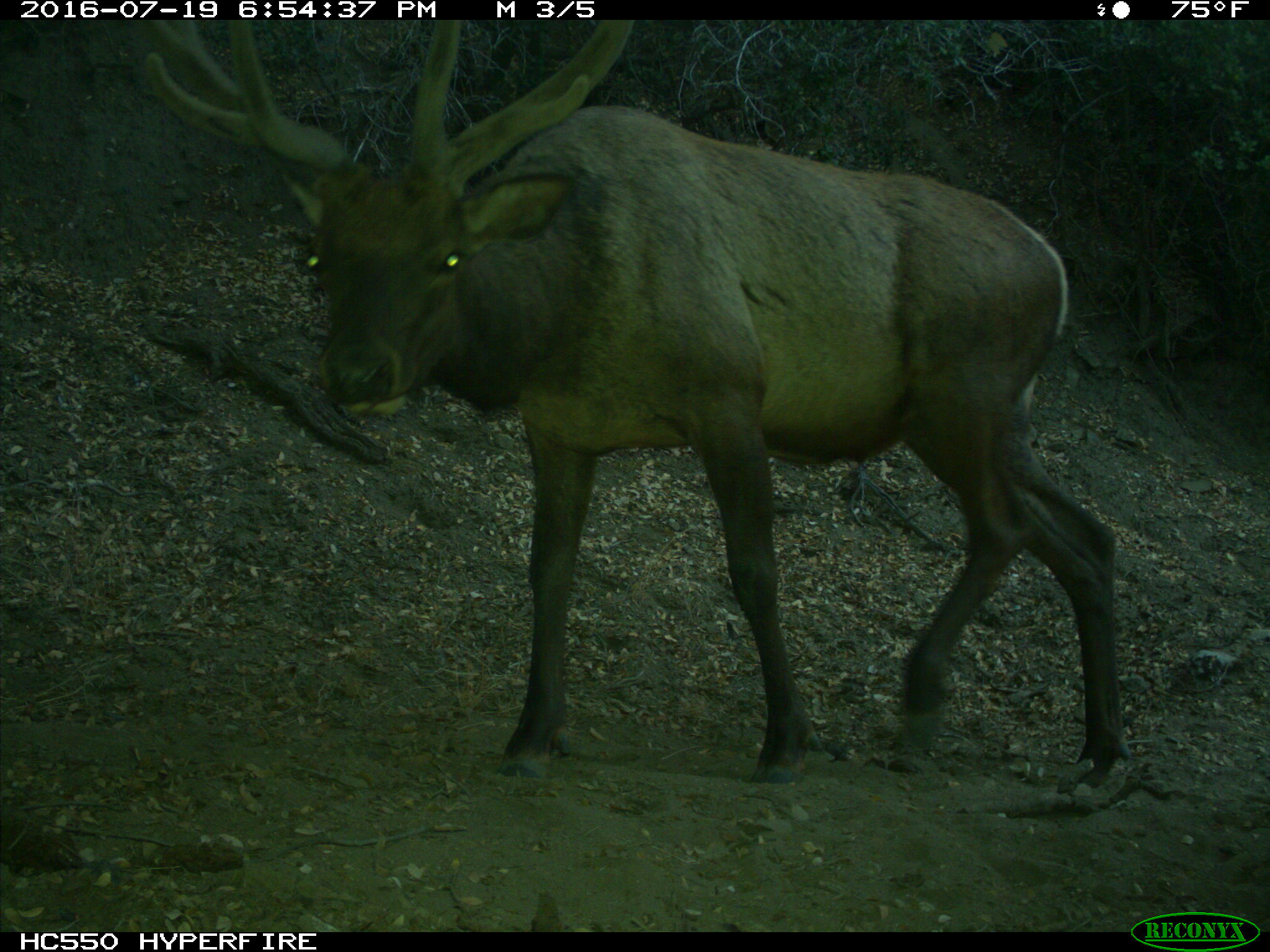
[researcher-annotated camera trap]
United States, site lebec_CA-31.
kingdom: Animalia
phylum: Chordata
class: Mammalia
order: Artiodactyla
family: Cervidae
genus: Cervus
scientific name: Cervus canadensis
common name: elk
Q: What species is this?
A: Cervus canadensis (elk).